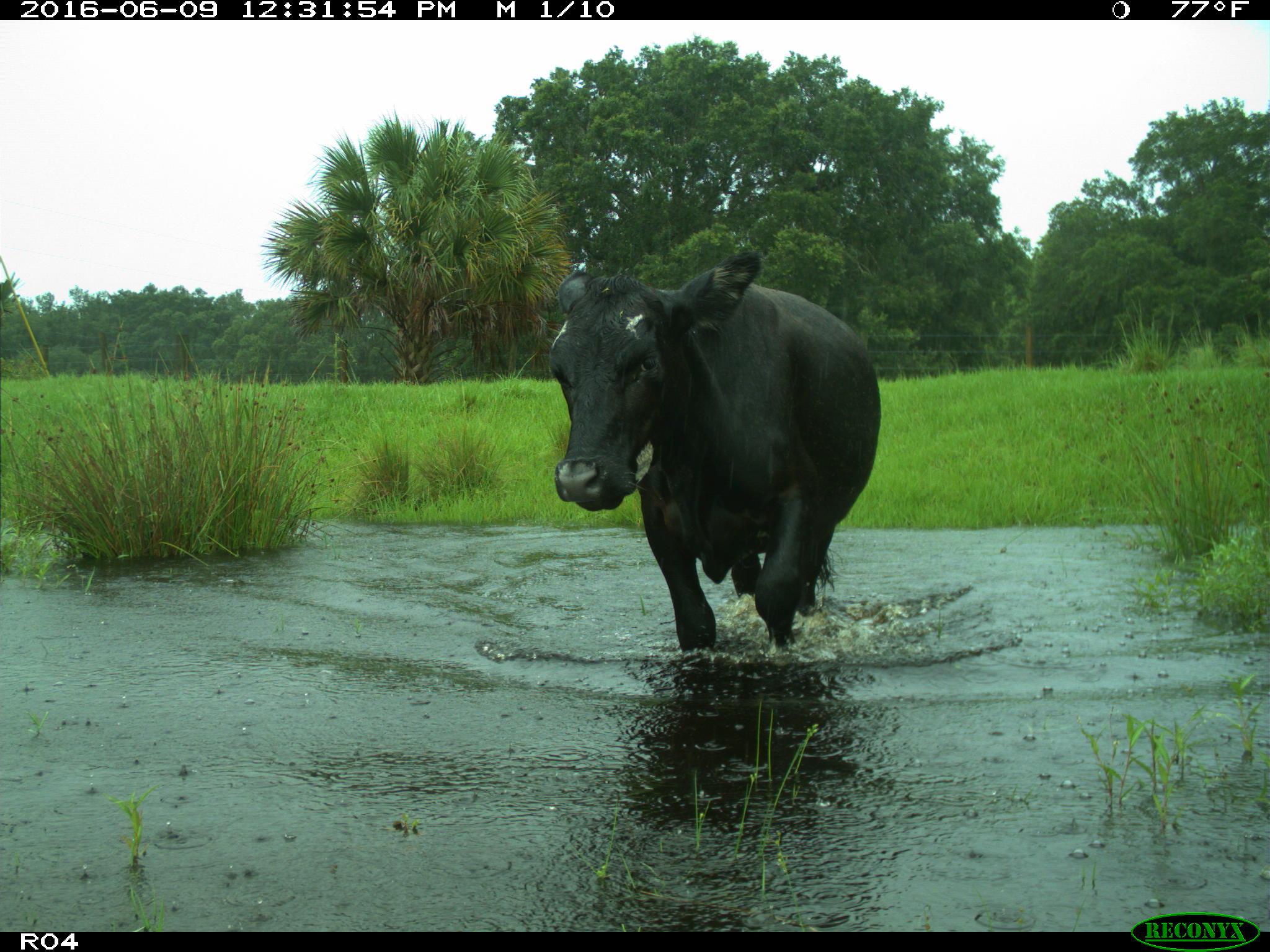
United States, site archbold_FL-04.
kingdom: Animalia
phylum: Chordata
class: Mammalia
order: Artiodactyla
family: Bovidae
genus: Bos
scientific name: Bos taurus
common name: domestic cow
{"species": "Bos taurus (domestic cow)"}